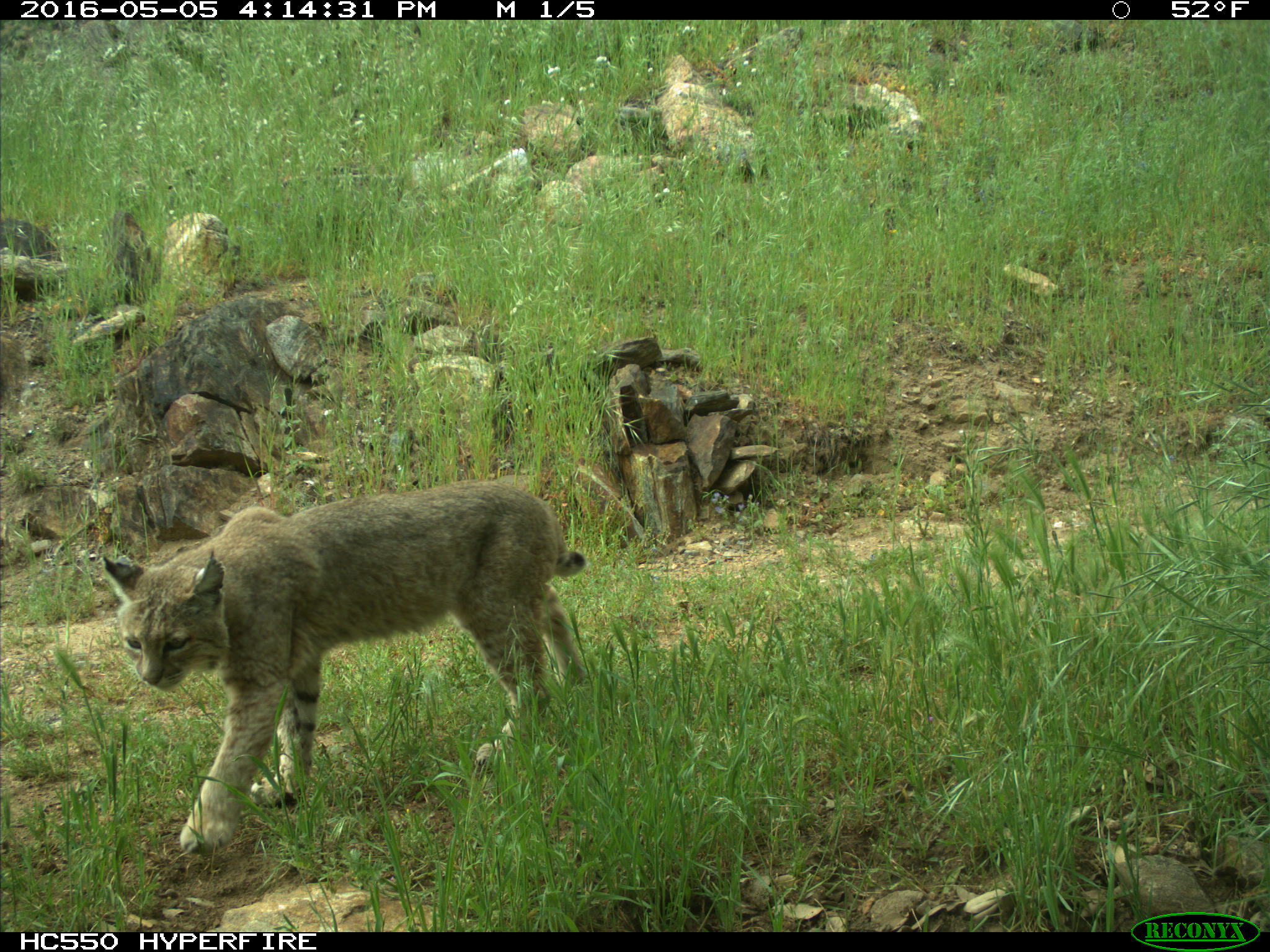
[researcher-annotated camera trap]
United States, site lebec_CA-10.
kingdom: Animalia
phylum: Chordata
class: Mammalia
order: Carnivora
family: Felidae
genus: Lynx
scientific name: Lynx rufus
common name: bobcat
Lynx rufus (bobcat).